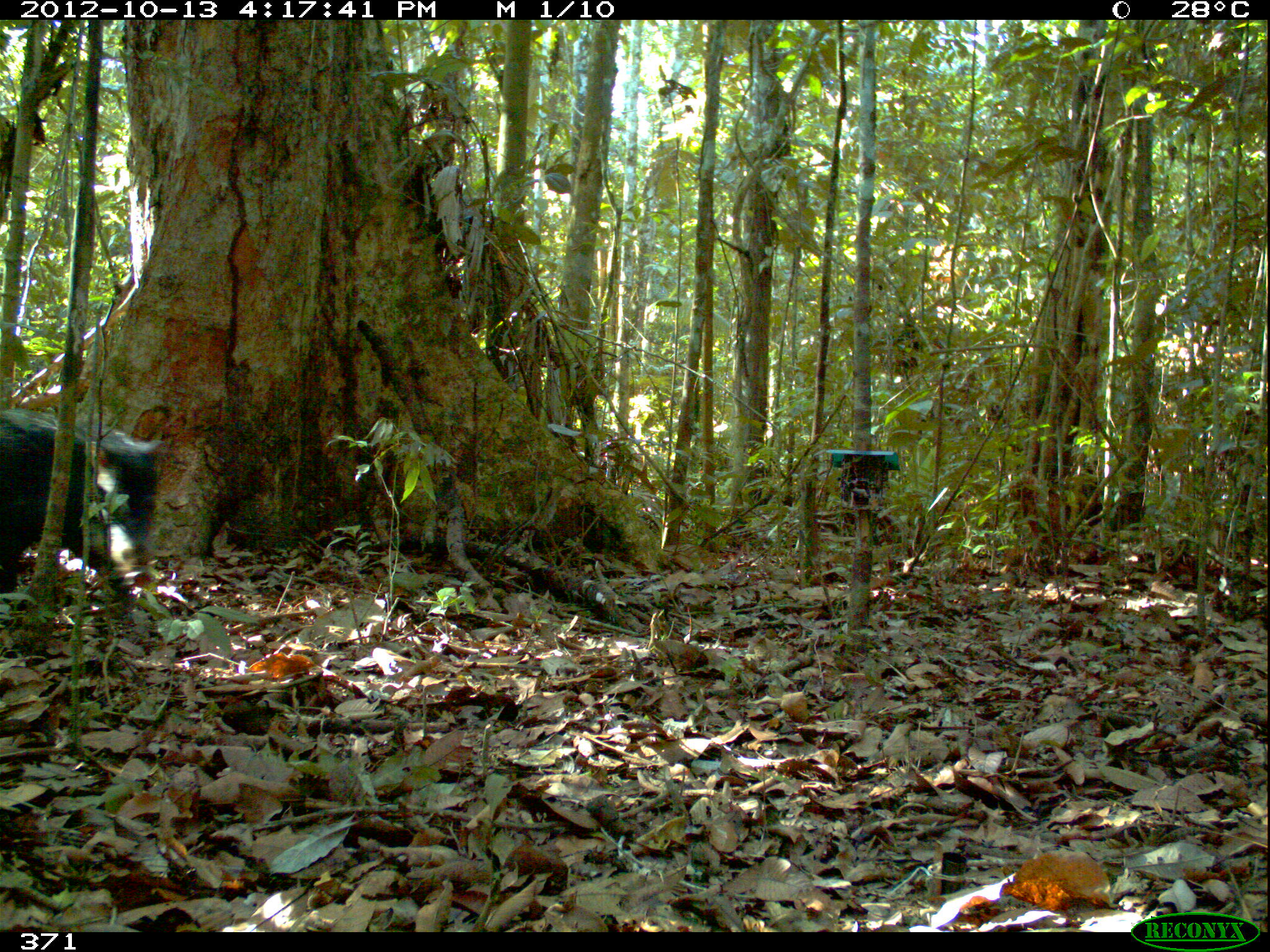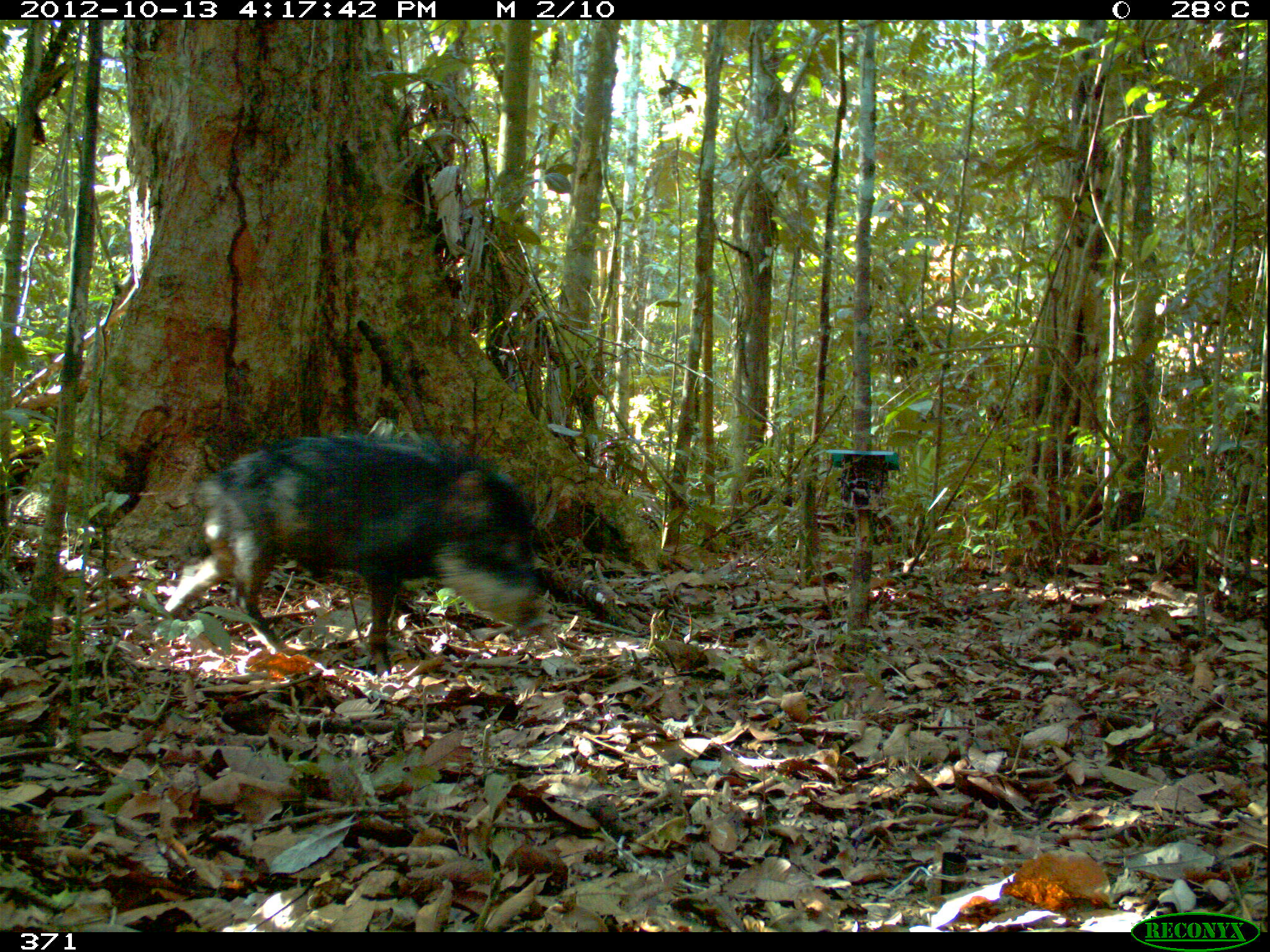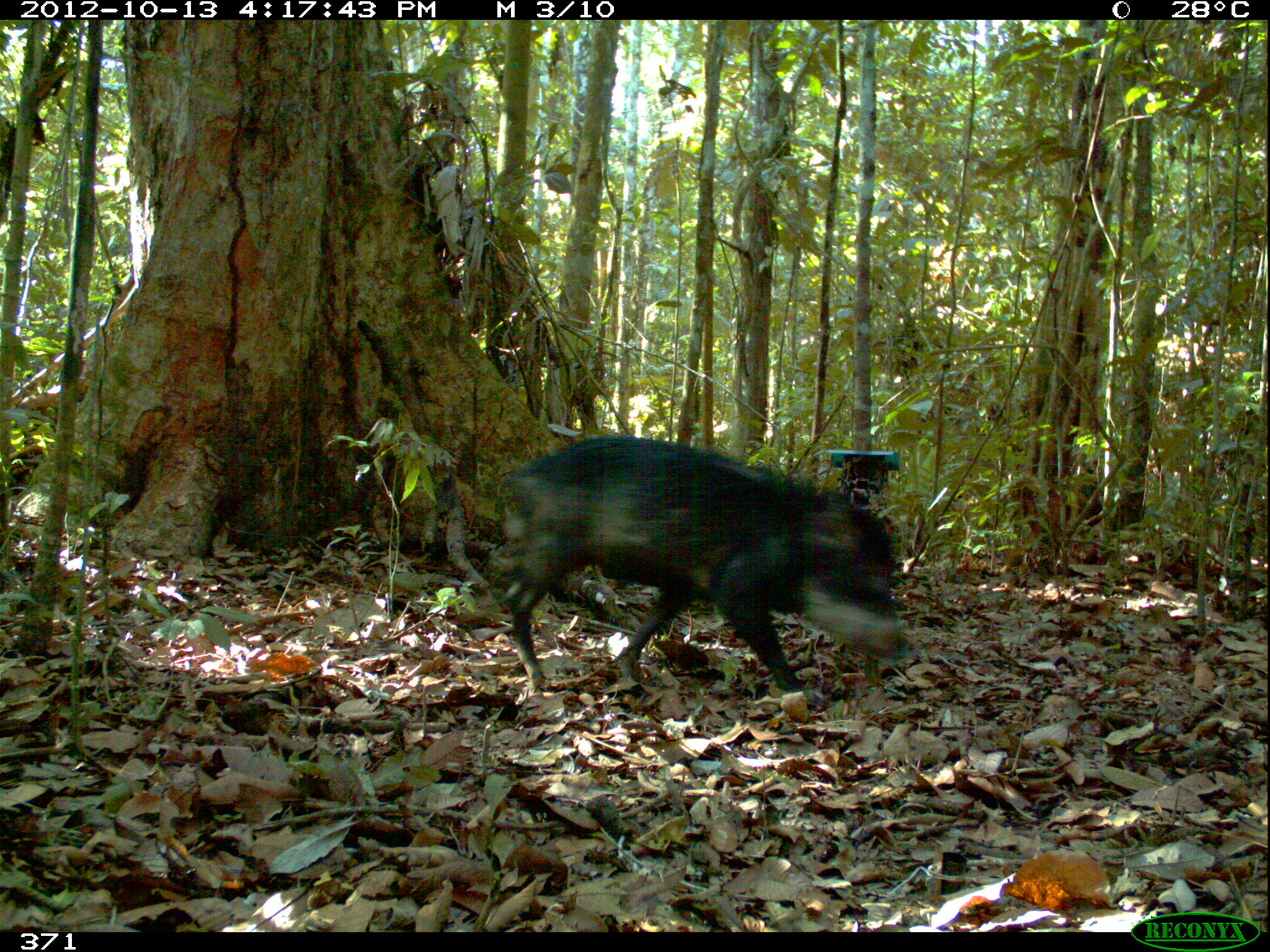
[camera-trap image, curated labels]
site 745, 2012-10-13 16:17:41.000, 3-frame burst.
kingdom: Animalia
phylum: Chordata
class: Mammalia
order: Artiodactyla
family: Tayassuidae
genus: Tayassu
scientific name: Tayassu pecari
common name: white-lipped peccary